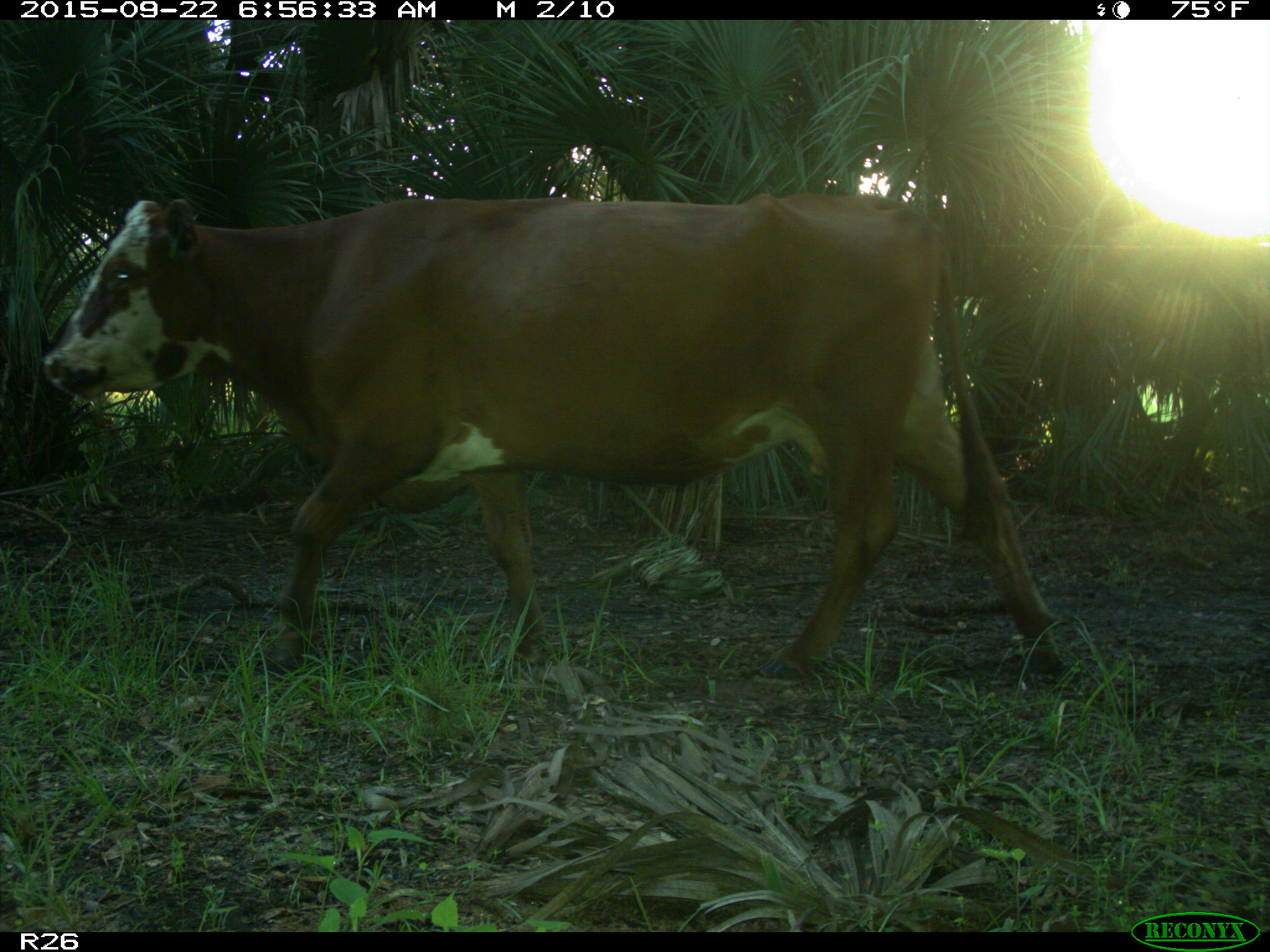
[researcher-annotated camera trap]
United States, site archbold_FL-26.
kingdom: Animalia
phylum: Chordata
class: Mammalia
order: Artiodactyla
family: Bovidae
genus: Bos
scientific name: Bos taurus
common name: domestic cow